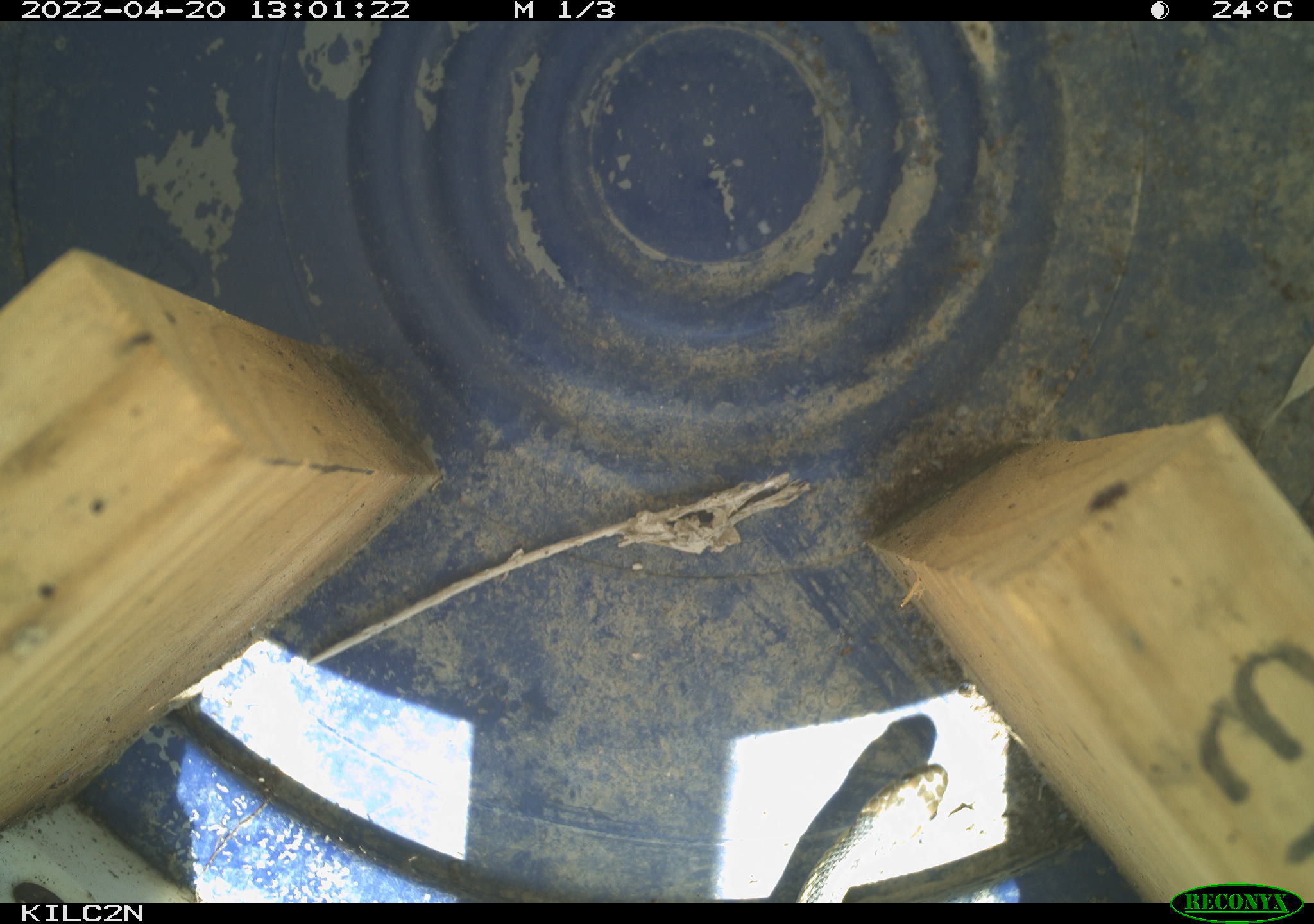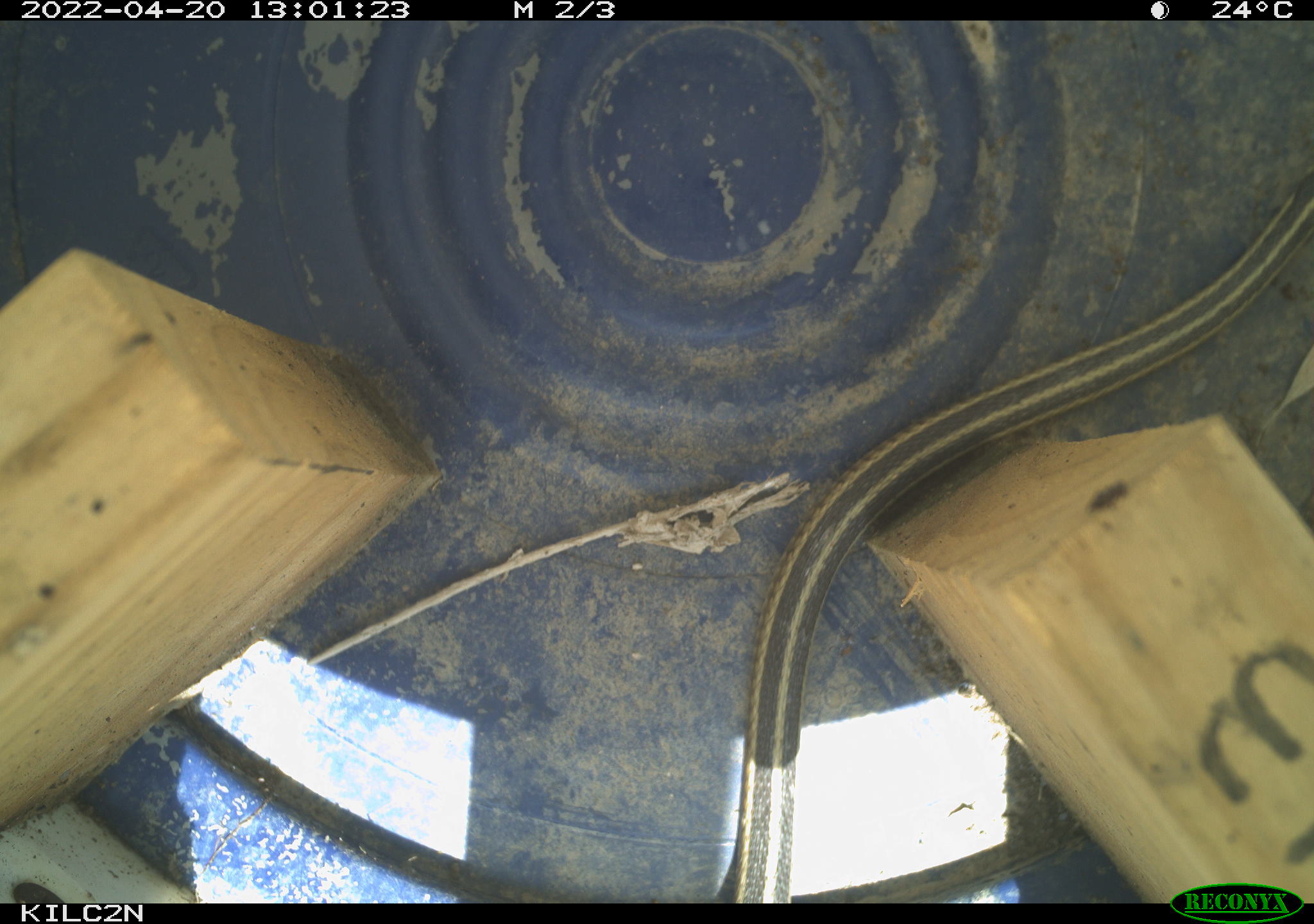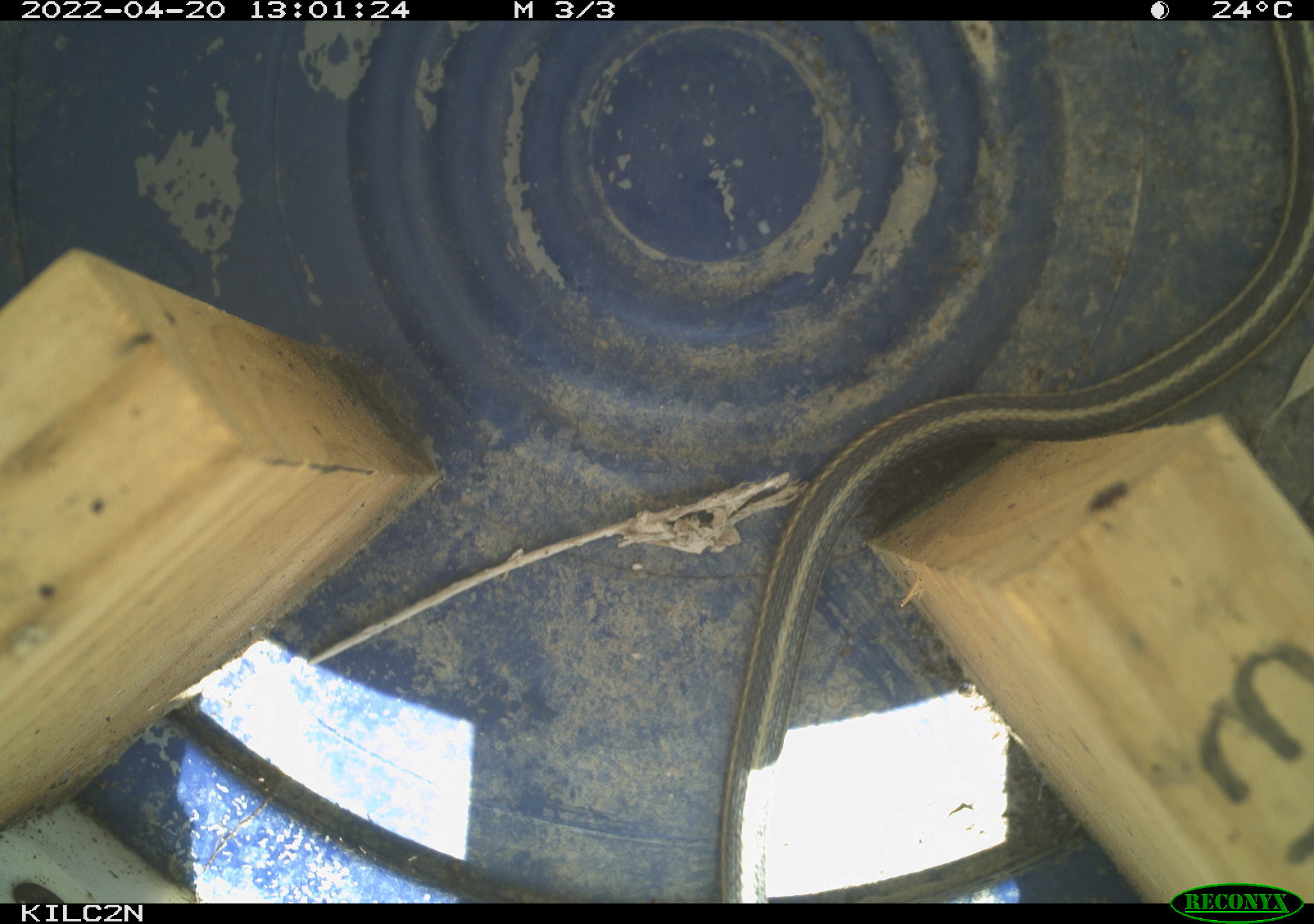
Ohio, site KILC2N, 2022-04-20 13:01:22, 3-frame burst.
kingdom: Animalia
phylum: Chordata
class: Reptilia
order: Squamata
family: Colubridae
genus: Thamnophis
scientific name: Thamnophis sirtalis sirtalis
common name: eastern gartersnake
Eastern gartersnake (Thamnophis sirtalis sirtalis).